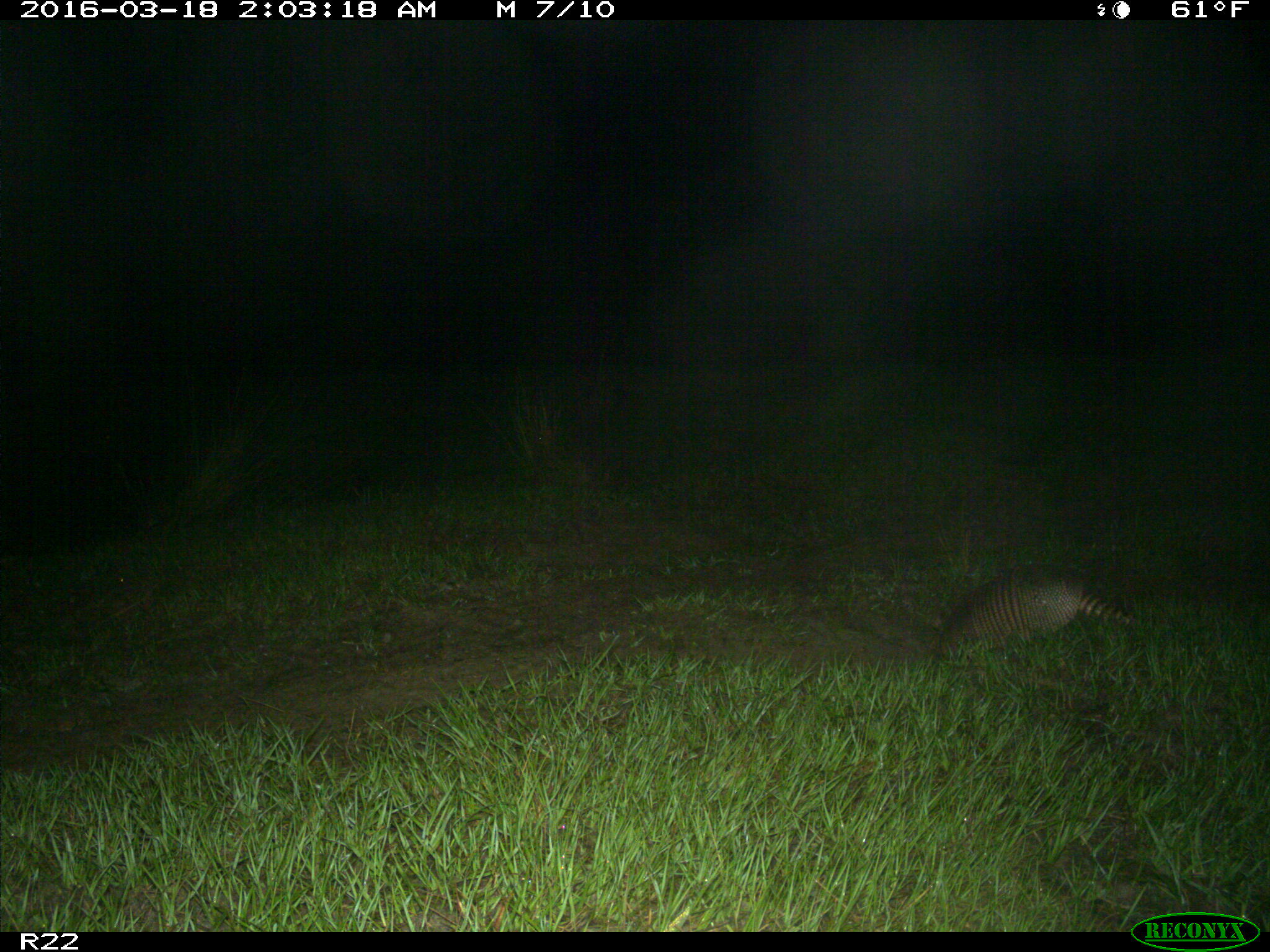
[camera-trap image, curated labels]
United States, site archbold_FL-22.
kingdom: Animalia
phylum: Chordata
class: Mammalia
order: Cingulata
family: Dasypodidae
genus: Dasypus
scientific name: Dasypus novemcinctus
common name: nine-banded armadillo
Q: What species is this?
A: Dasypus novemcinctus (nine-banded armadillo).